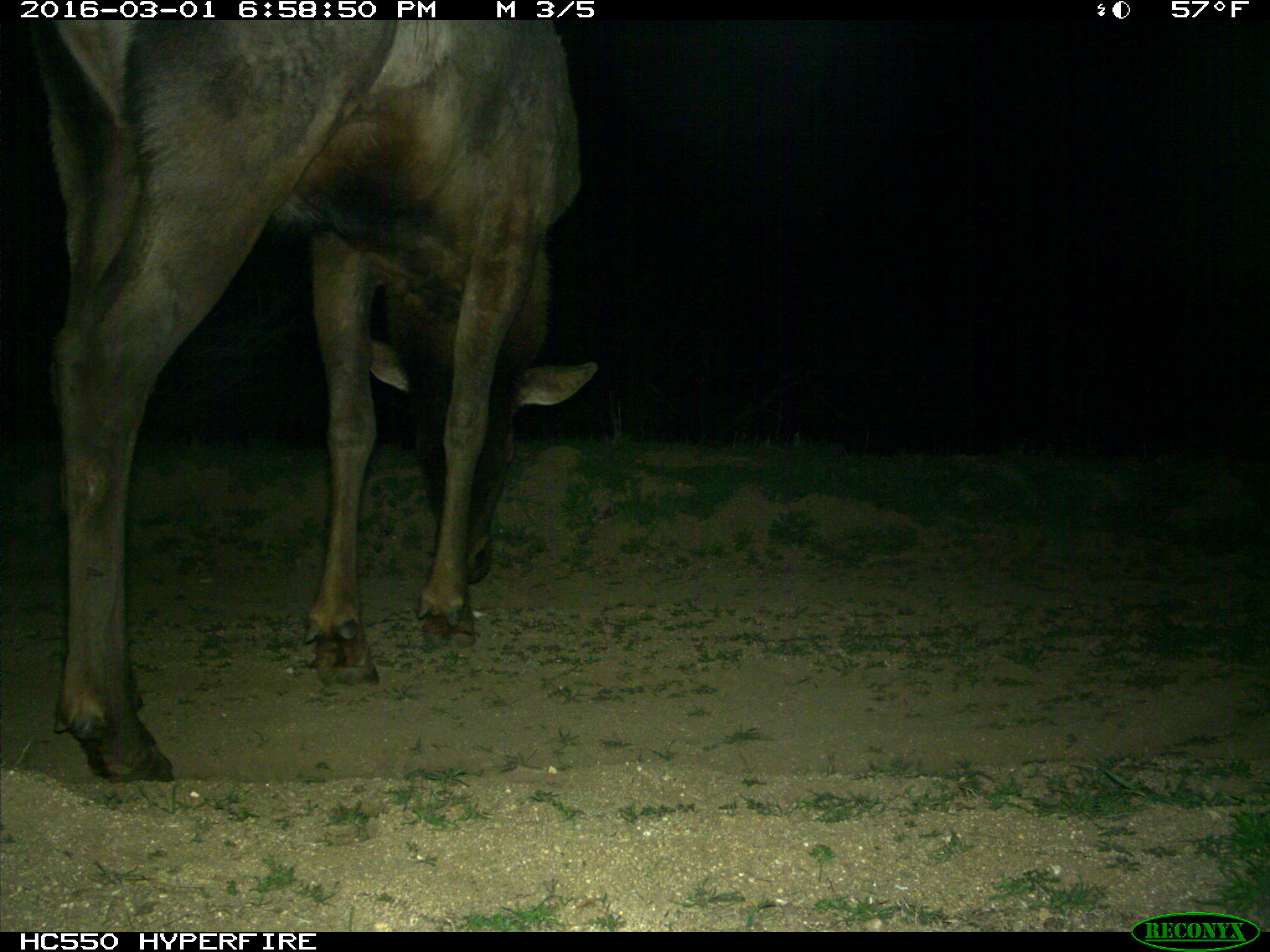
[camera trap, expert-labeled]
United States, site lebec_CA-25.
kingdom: Animalia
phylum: Chordata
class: Mammalia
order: Artiodactyla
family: Cervidae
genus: Cervus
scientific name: Cervus canadensis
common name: elk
Cervus canadensis (elk).